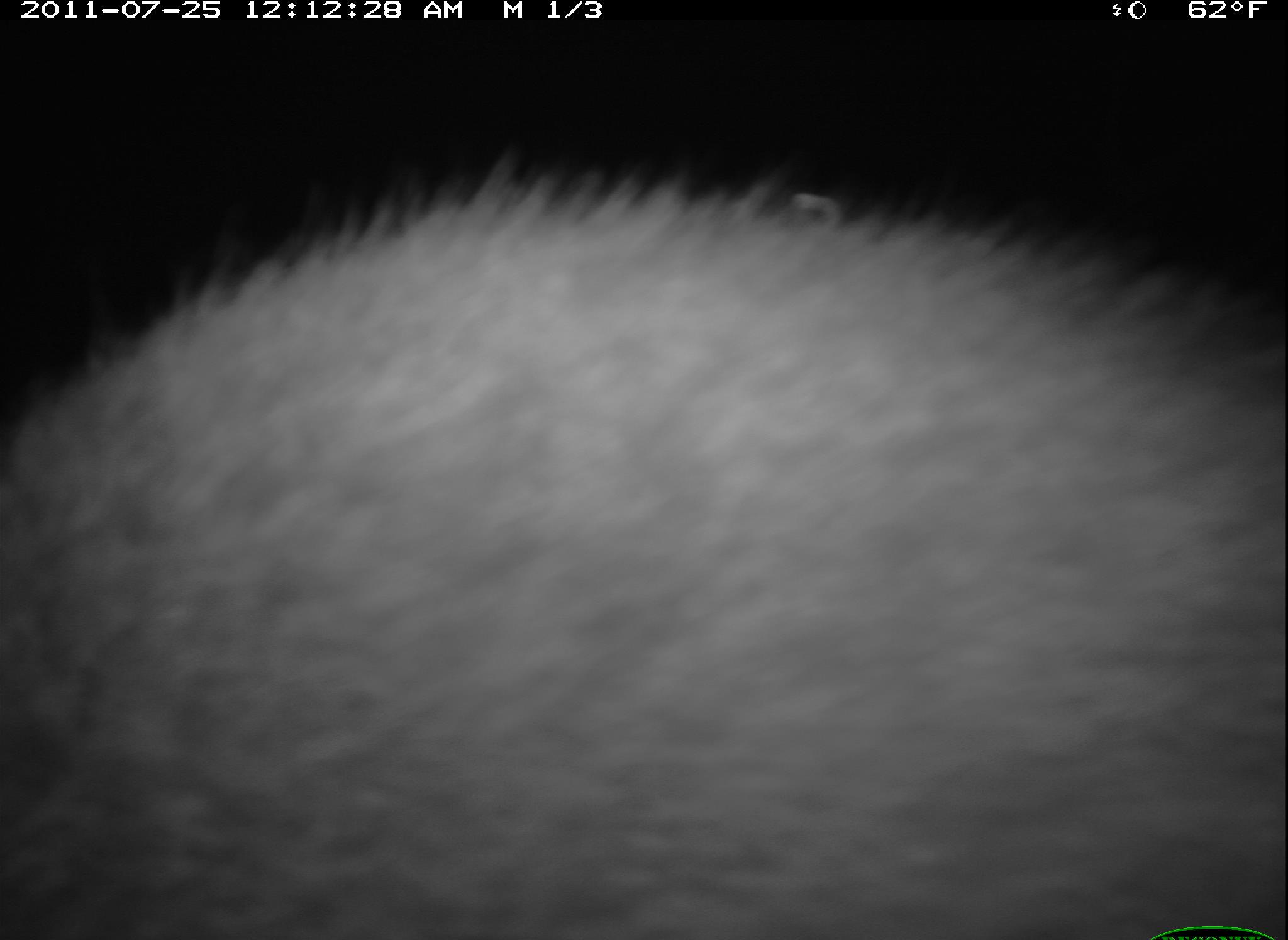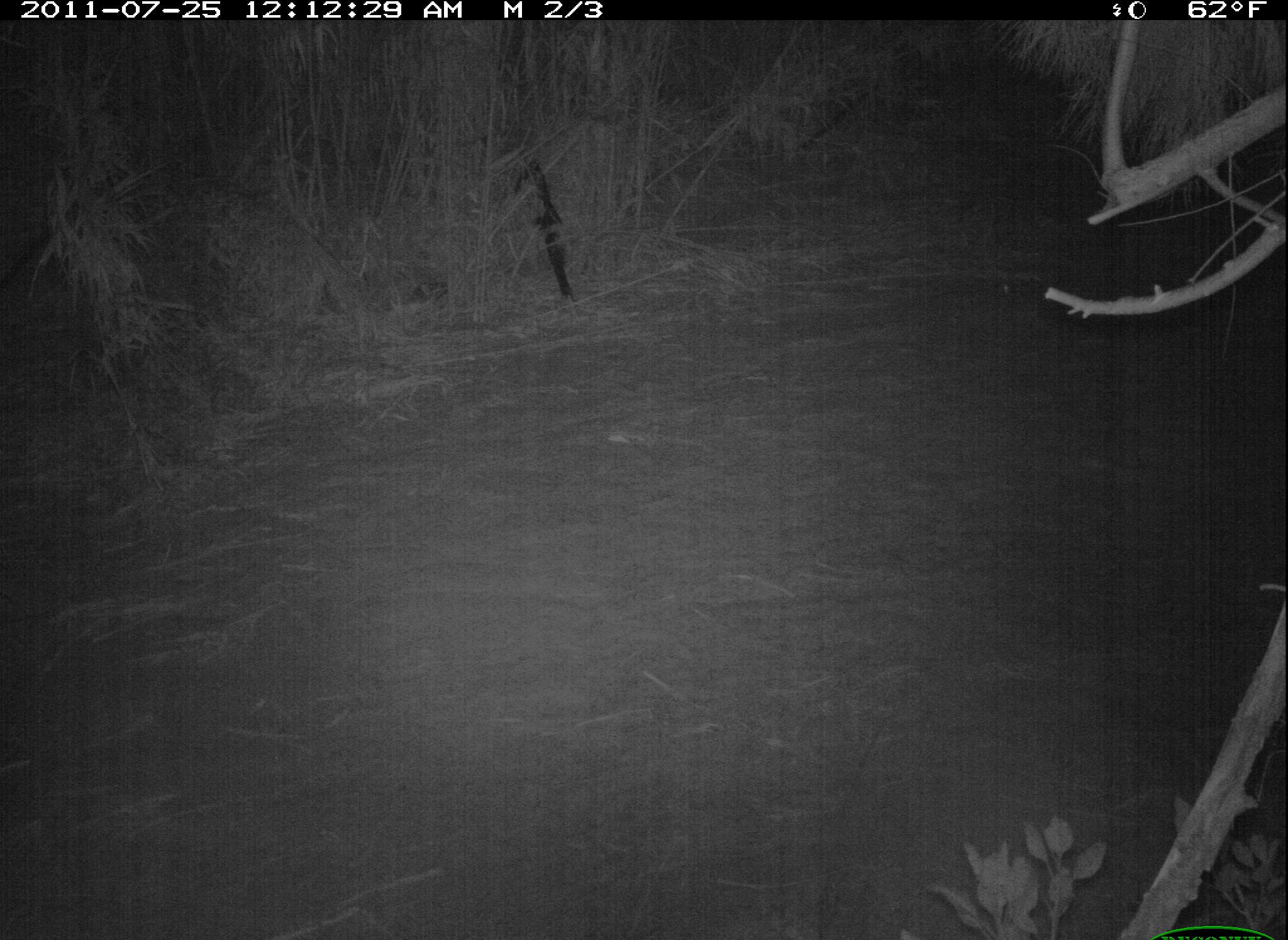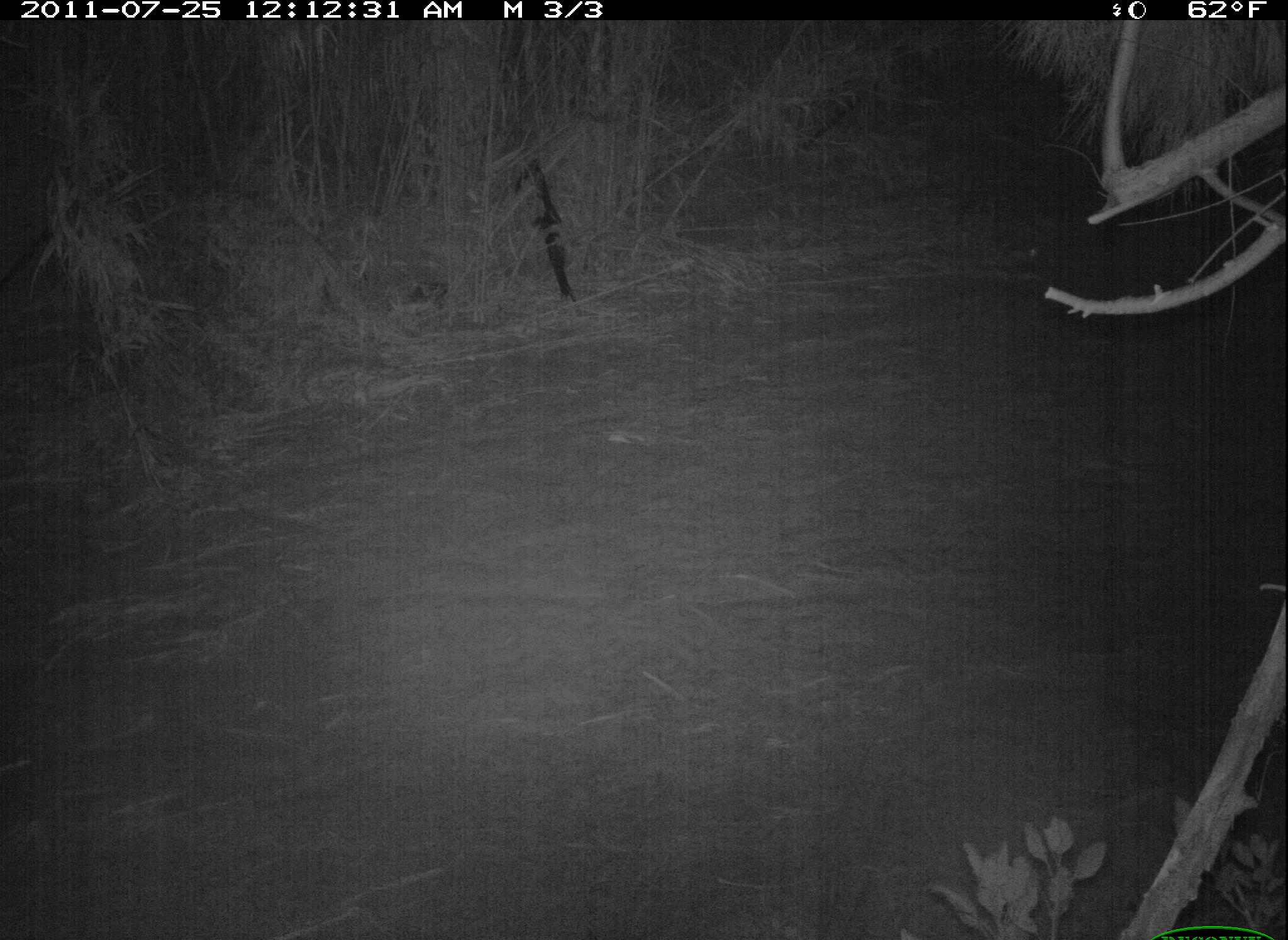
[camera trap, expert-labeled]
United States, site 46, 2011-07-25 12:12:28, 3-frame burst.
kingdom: Animalia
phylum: Chordata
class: Mammalia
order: Carnivora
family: Procyonidae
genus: Procyon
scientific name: Procyon lotor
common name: raccoon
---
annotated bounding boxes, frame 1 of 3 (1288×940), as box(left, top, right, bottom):
raccoon: box(13, 143, 1286, 925)